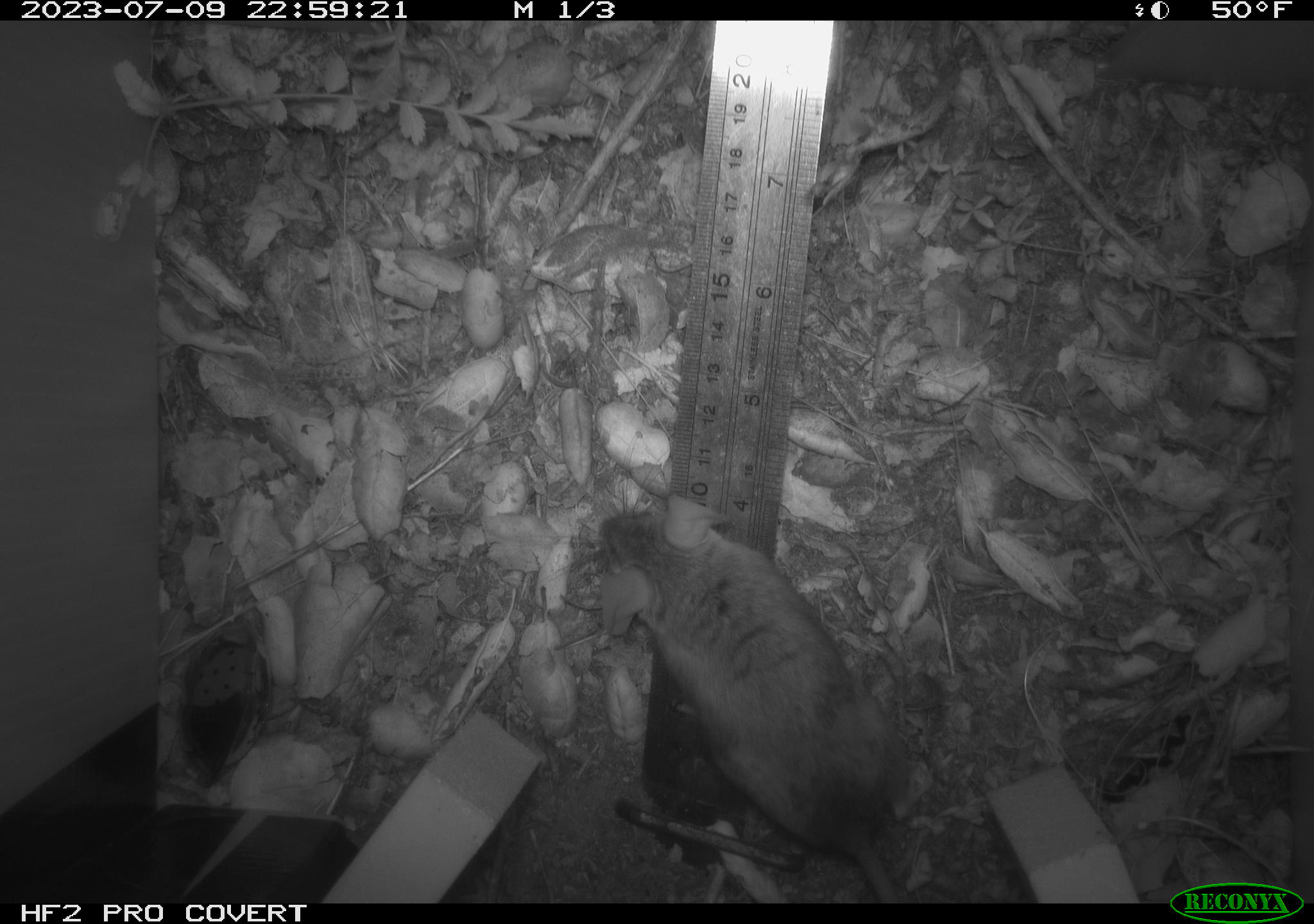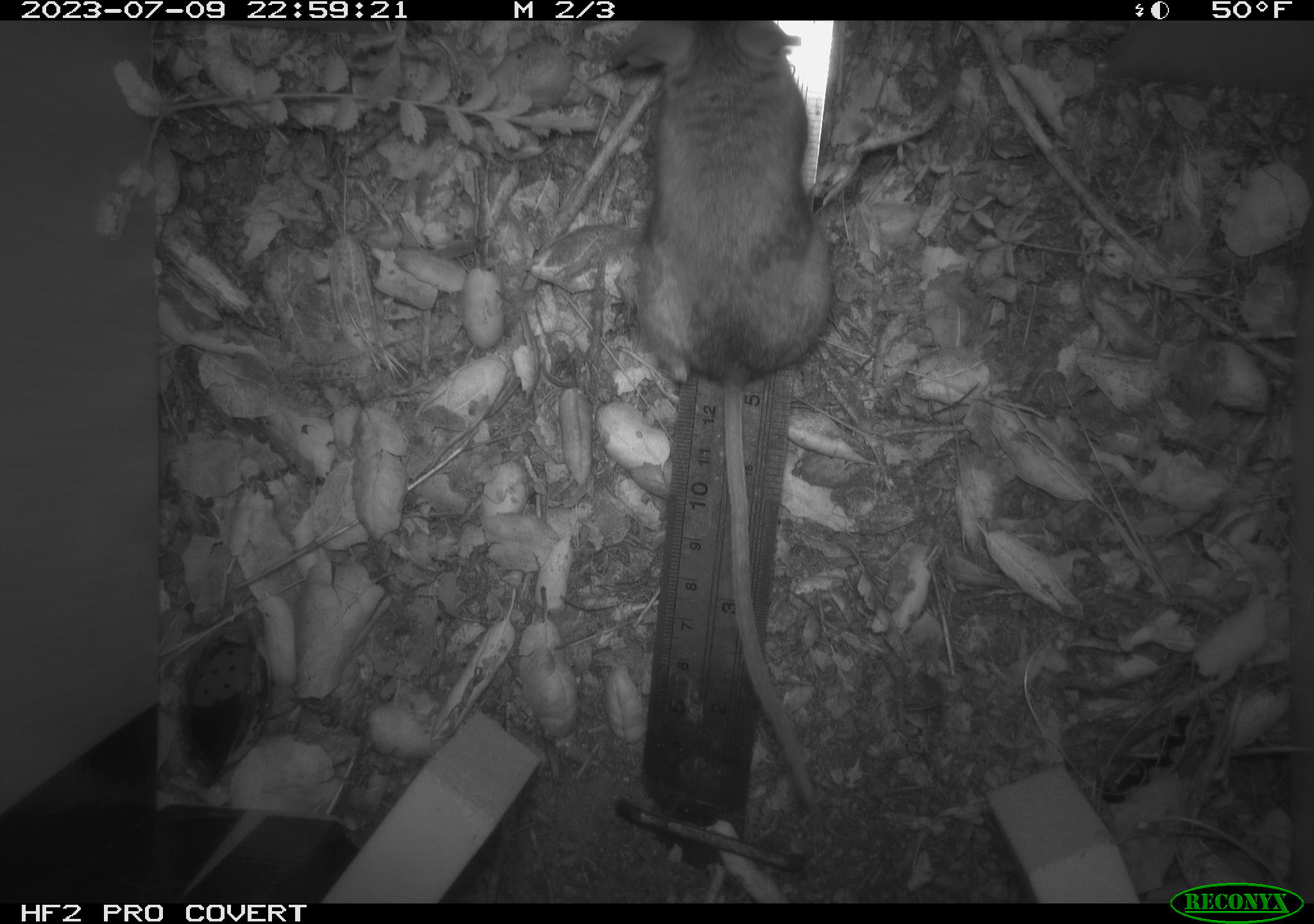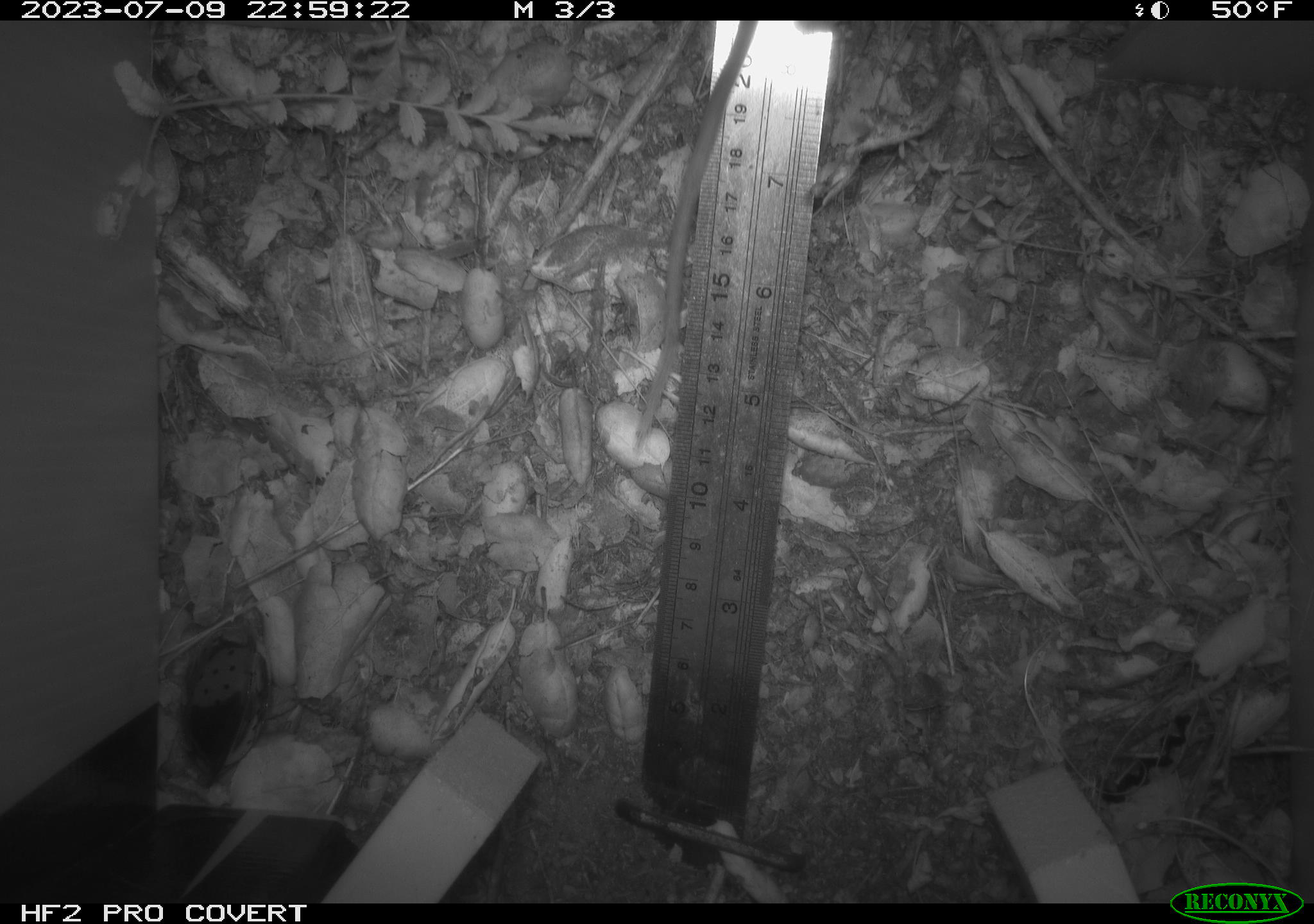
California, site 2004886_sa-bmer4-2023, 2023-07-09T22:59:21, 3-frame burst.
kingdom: Animalia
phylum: Chordata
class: Mammalia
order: Rodentia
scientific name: Rodentia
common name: mouse species